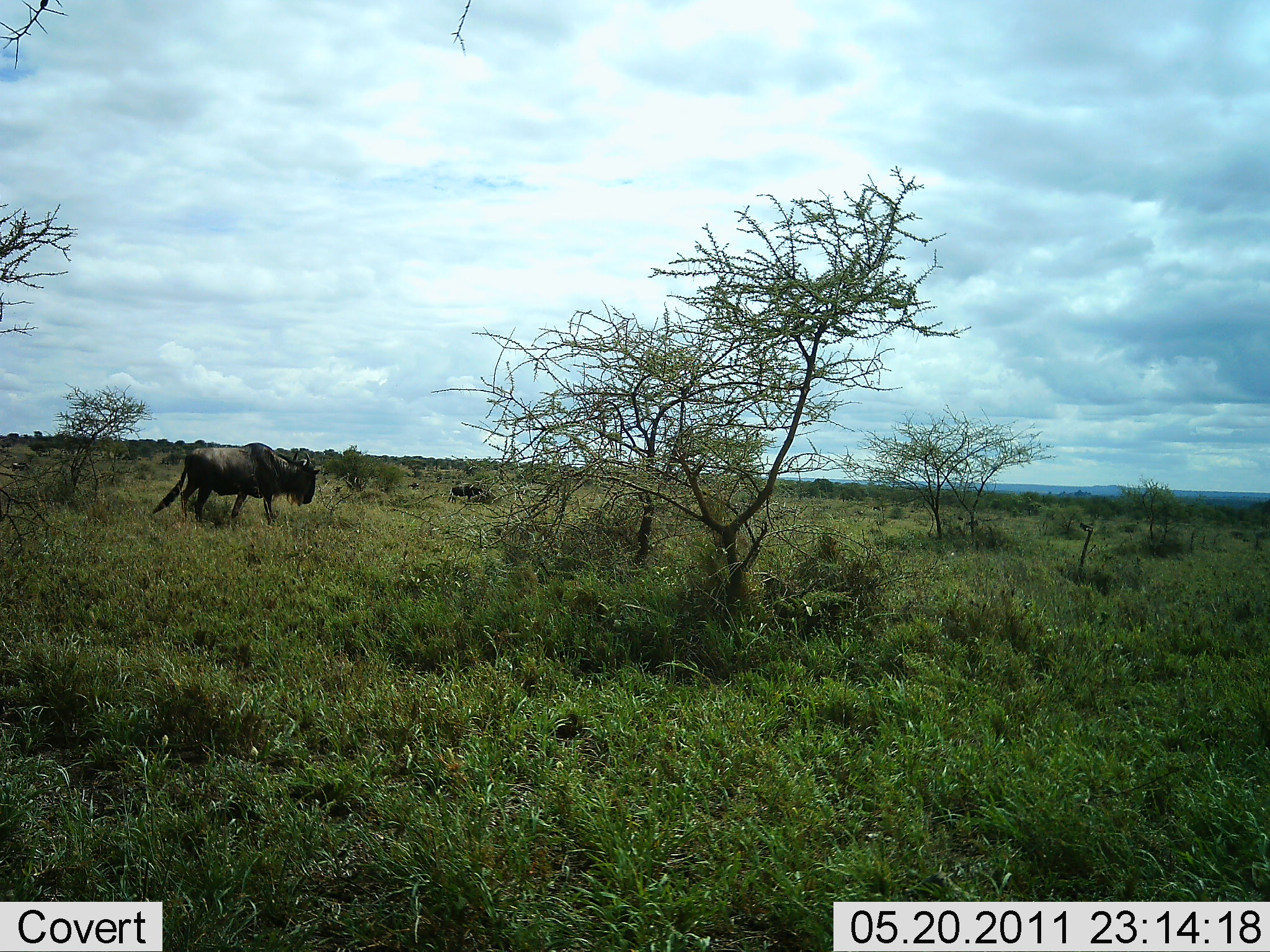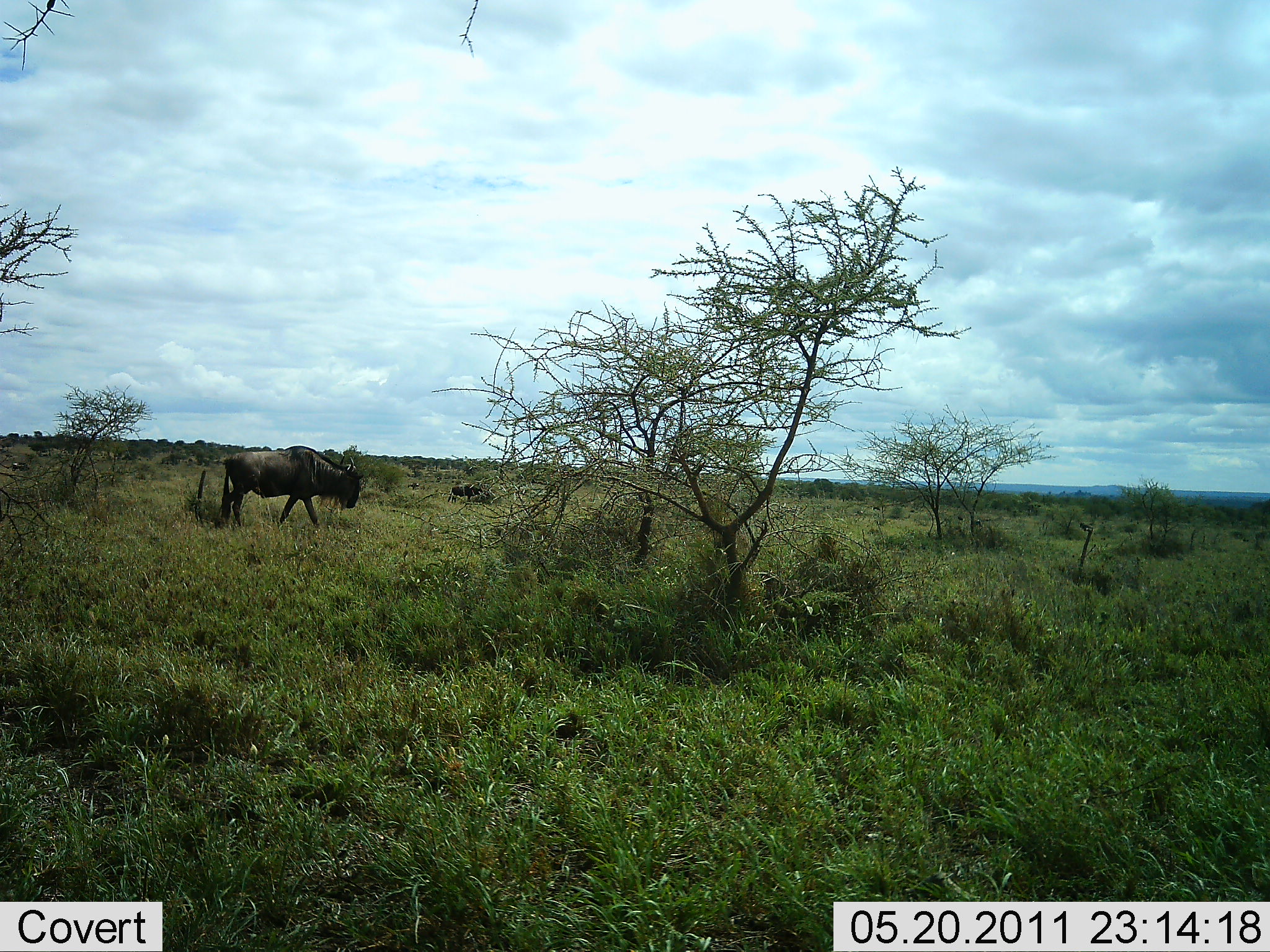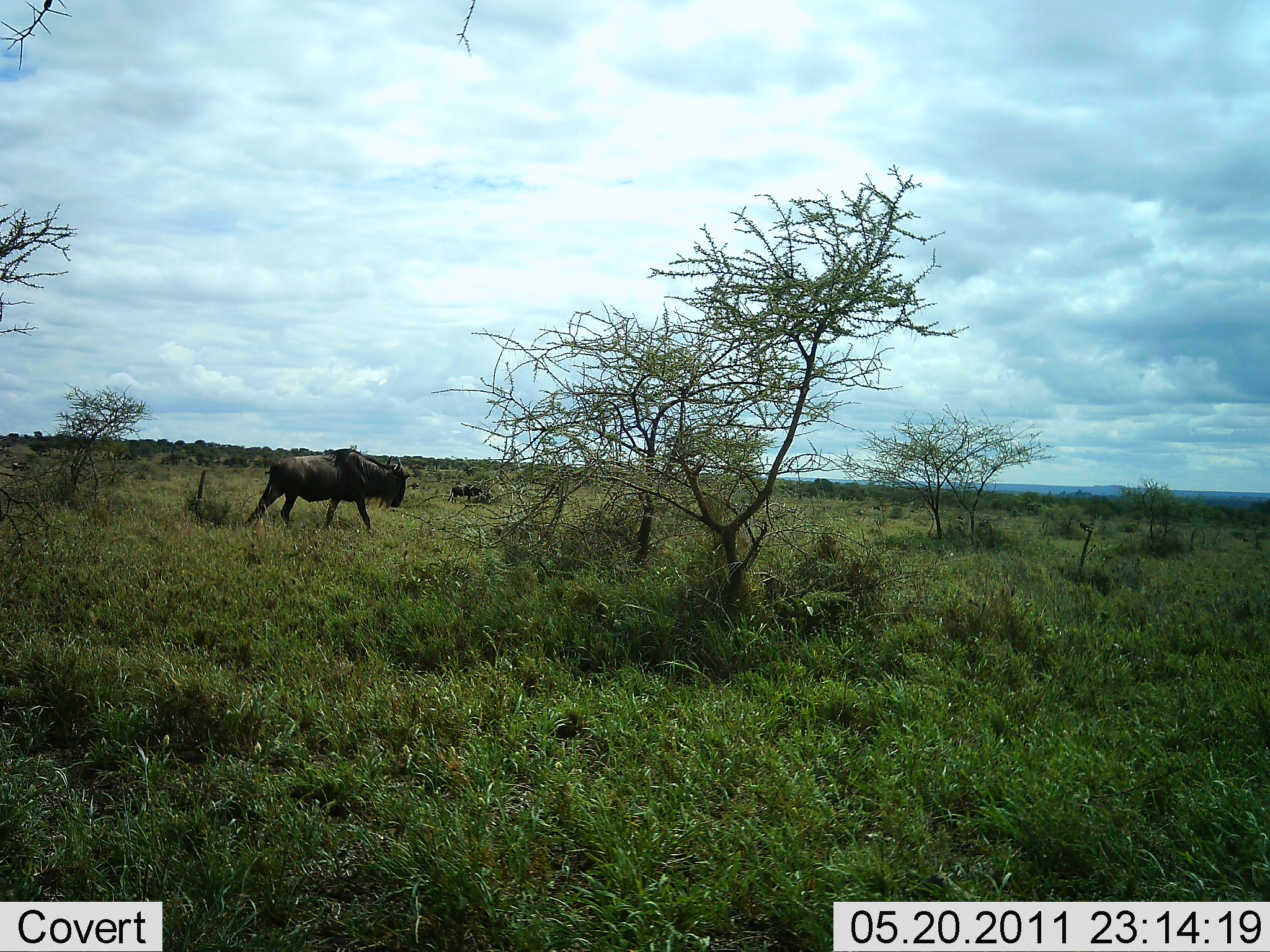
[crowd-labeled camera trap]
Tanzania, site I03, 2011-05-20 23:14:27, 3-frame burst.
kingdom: Animalia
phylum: Chordata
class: Mammalia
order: Artiodactyla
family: Bovidae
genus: Connochaetes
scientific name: Connochaetes taurinus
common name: blue wildebeest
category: wildebeest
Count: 1.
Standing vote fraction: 33%.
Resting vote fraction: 0%.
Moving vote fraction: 100%.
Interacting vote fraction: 0%.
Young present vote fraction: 0%.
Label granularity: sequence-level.